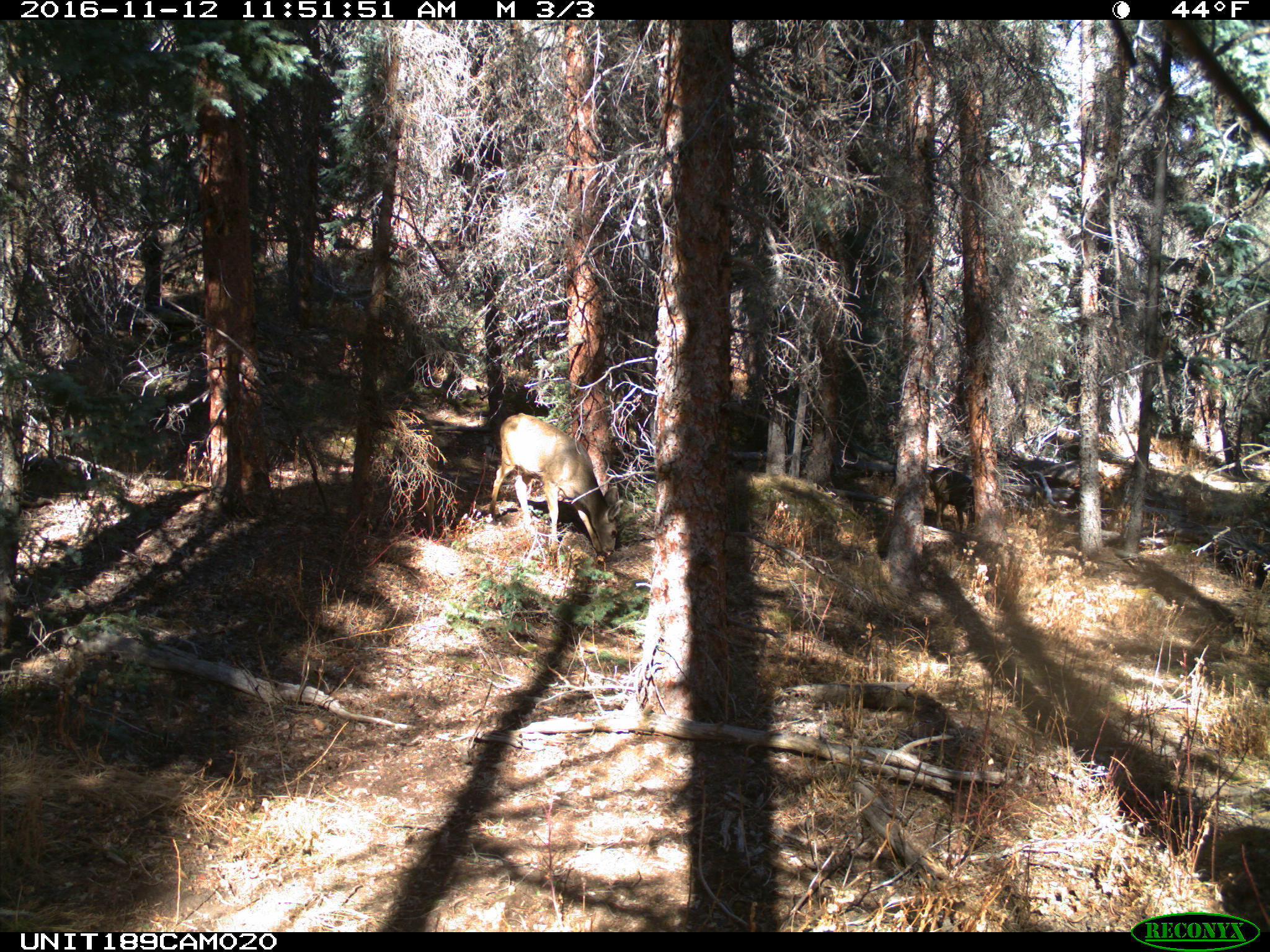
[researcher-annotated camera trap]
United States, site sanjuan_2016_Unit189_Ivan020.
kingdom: Animalia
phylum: Chordata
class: Mammalia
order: Artiodactyla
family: Cervidae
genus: Odocoileus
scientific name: Odocoileus hemionus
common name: mule deer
Odocoileus hemionus (mule deer).